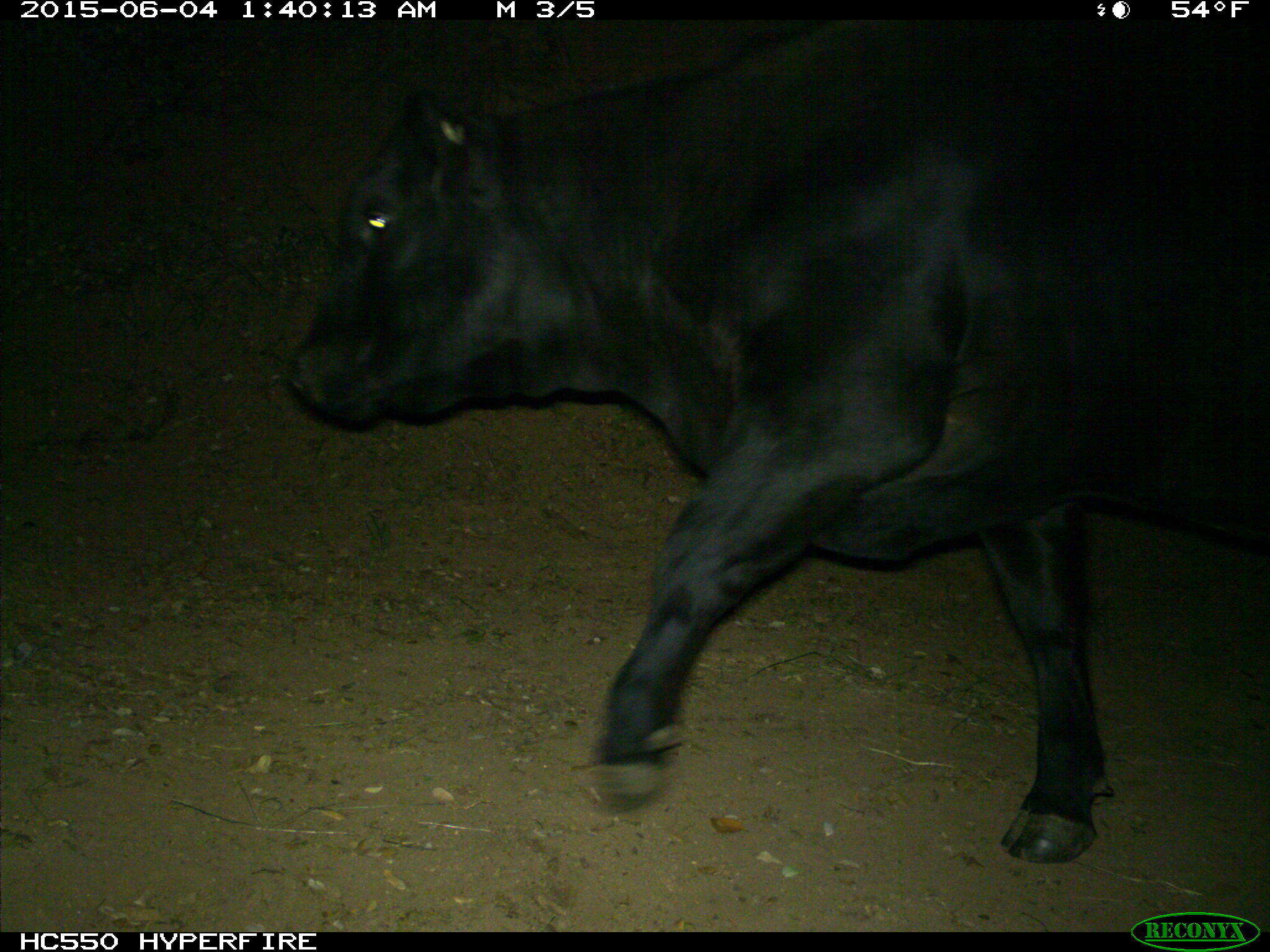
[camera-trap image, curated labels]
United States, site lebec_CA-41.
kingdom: Animalia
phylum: Chordata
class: Mammalia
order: Artiodactyla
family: Bovidae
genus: Bos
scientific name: Bos taurus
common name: domestic cow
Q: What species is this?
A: Bos taurus (domestic cow).